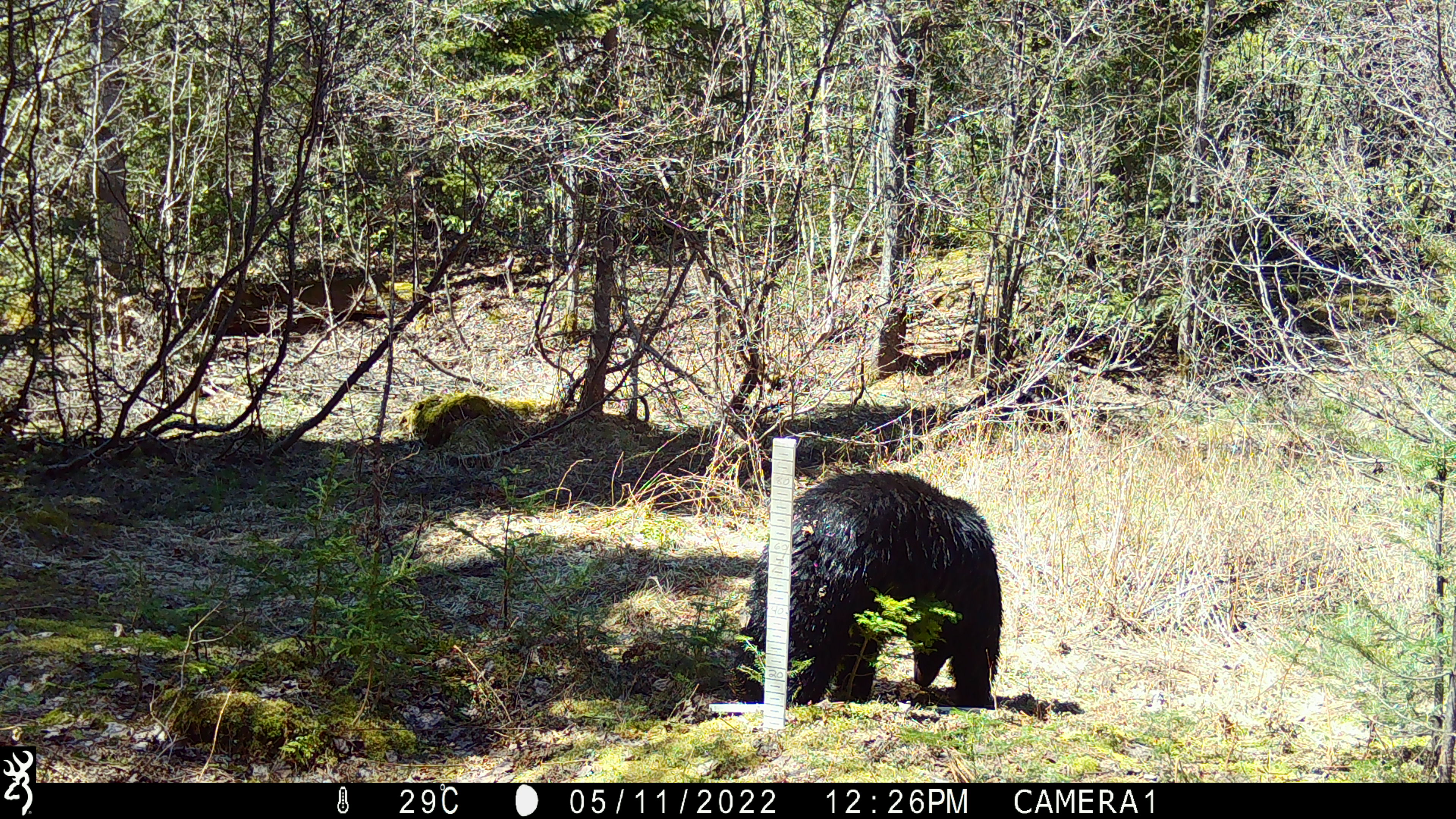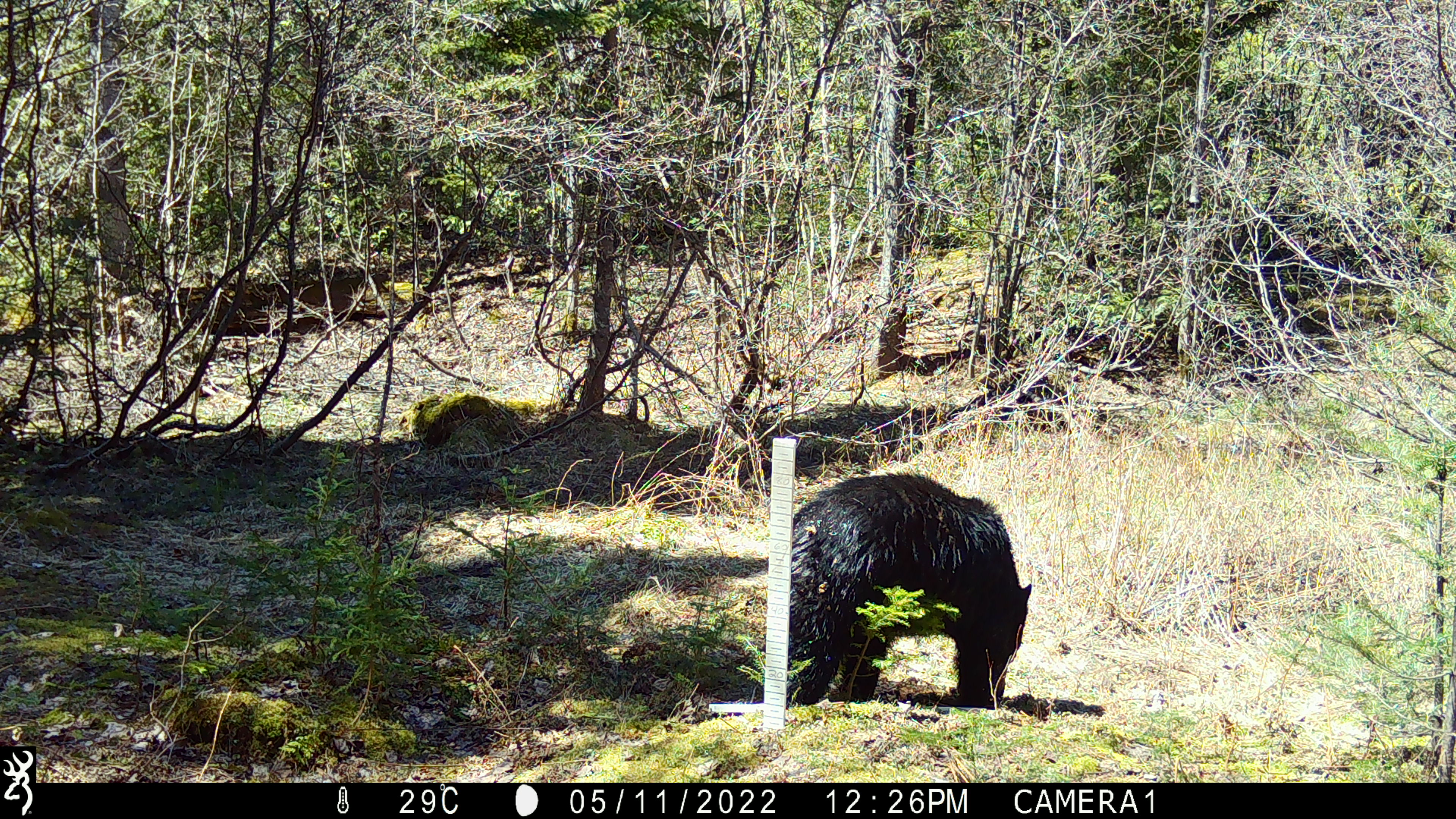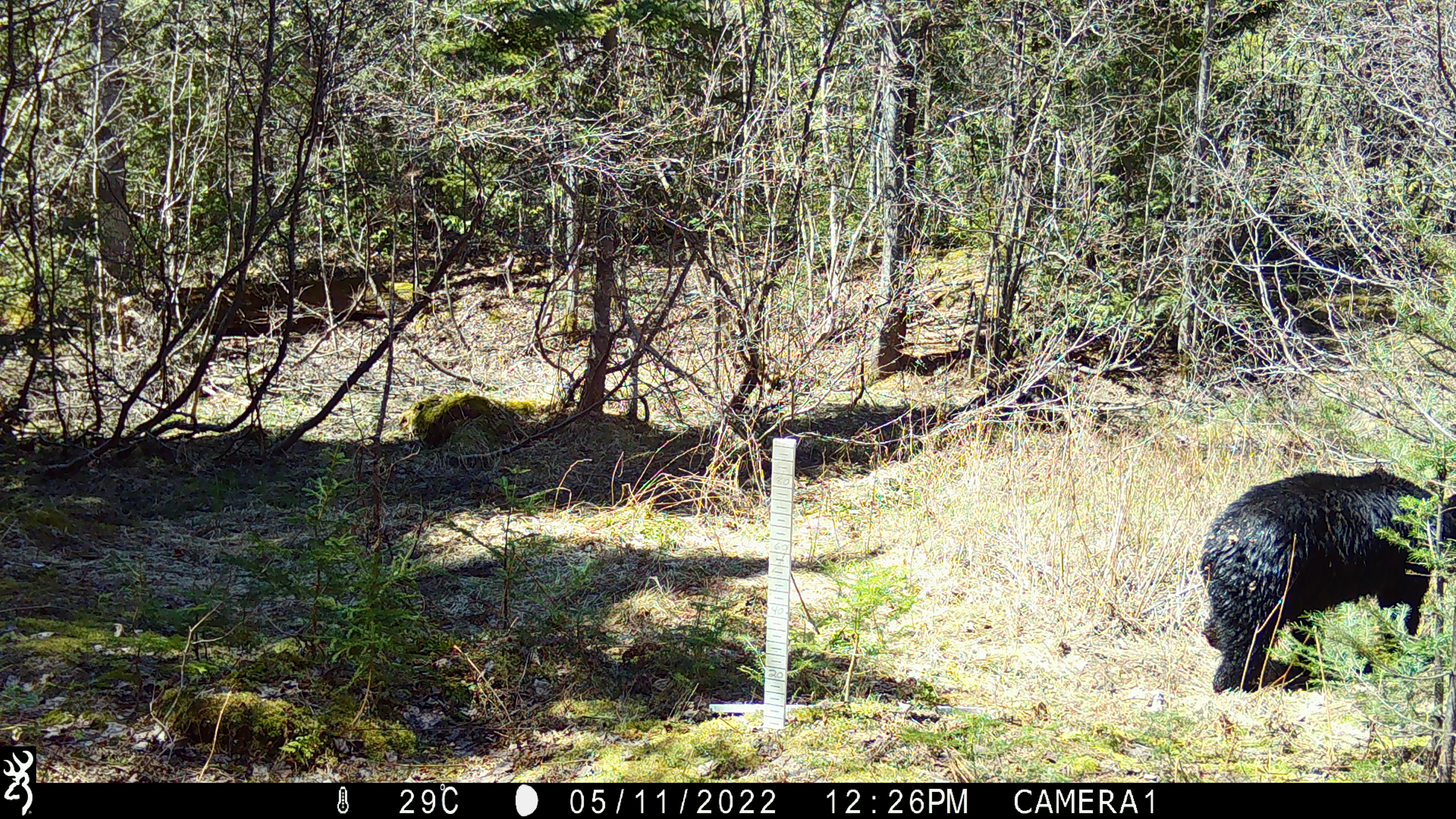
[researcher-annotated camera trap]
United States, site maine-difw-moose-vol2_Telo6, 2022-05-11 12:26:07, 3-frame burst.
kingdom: Animalia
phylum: Chordata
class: Mammalia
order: Carnivora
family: Ursidae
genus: Ursus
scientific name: Ursus americanus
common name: black bear